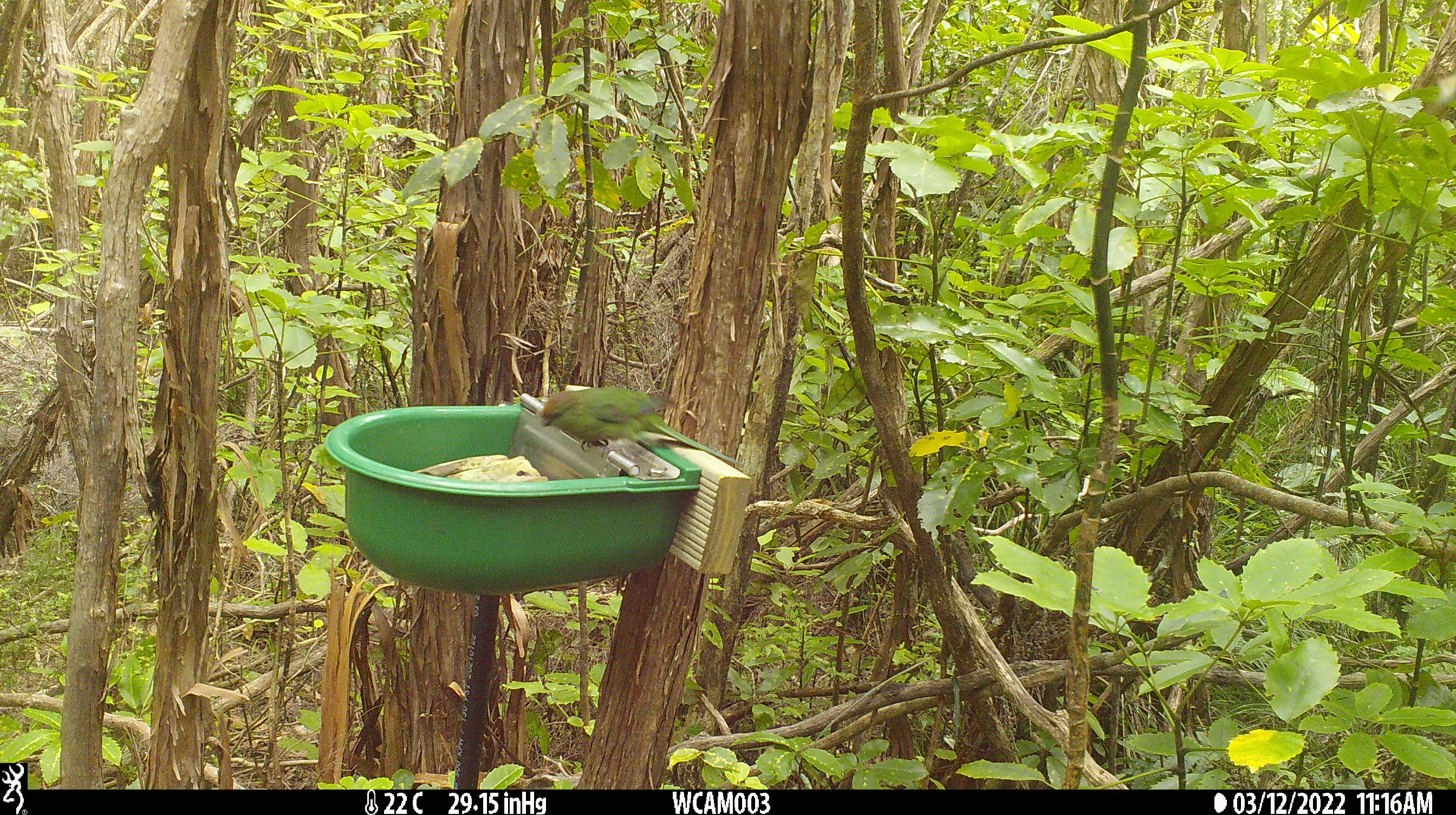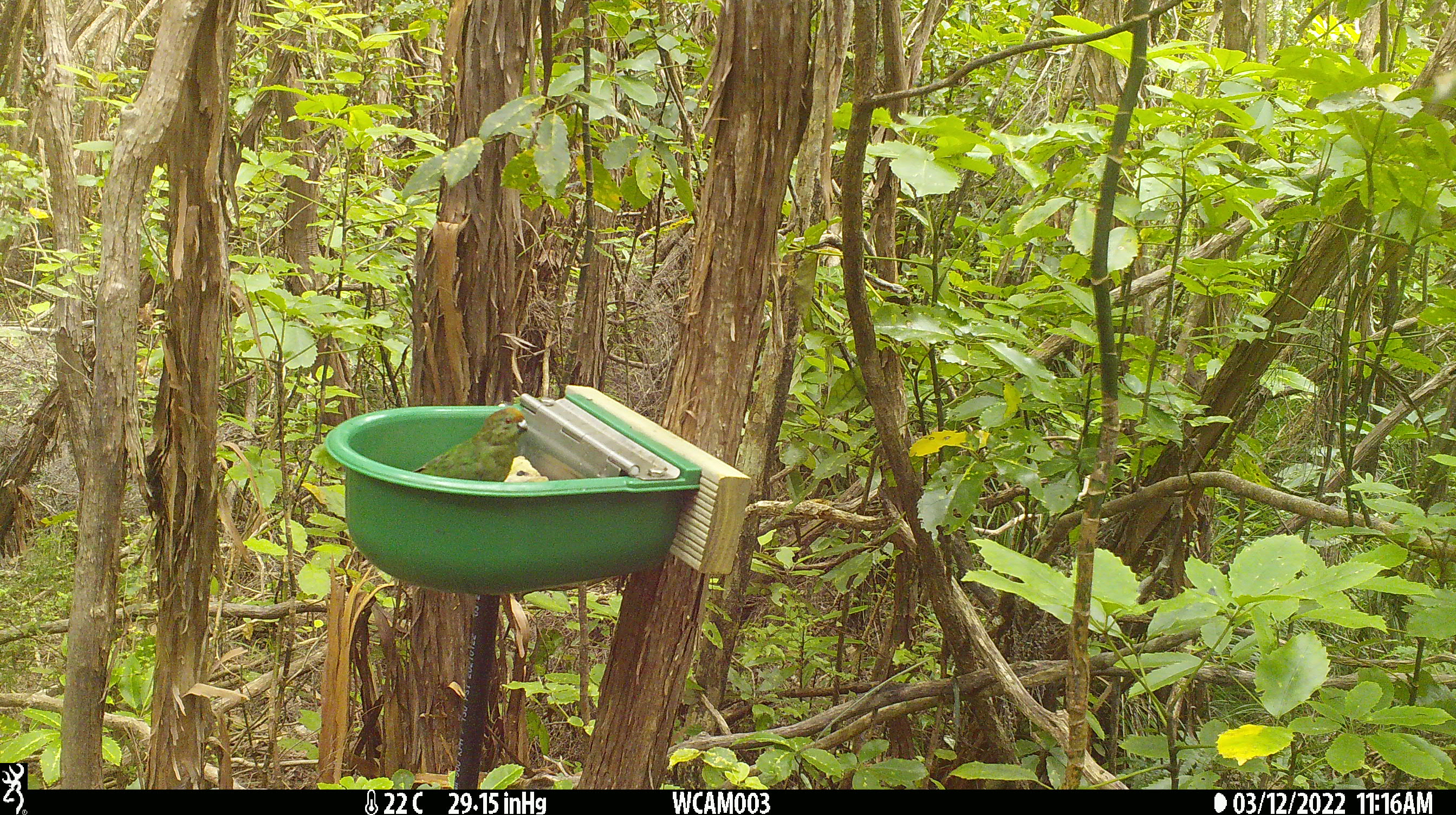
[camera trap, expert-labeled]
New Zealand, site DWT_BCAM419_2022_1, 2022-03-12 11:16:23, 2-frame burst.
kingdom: Animalia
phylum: Chordata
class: Aves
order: Psittaciformes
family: Psittaculidae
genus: Cyanoramphus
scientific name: Cyanoramphus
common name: parakeet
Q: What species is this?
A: Parakeet (Cyanoramphus).